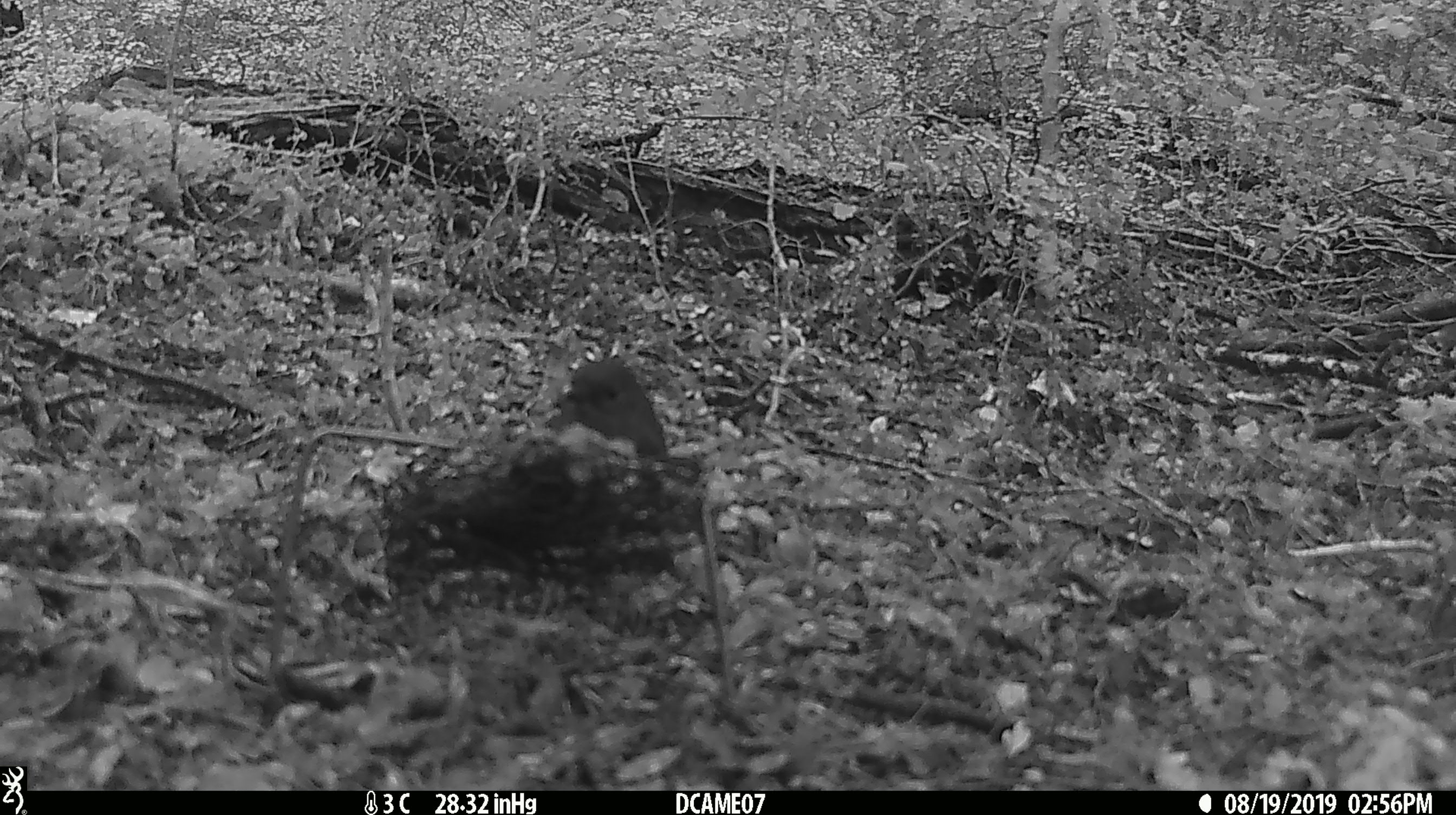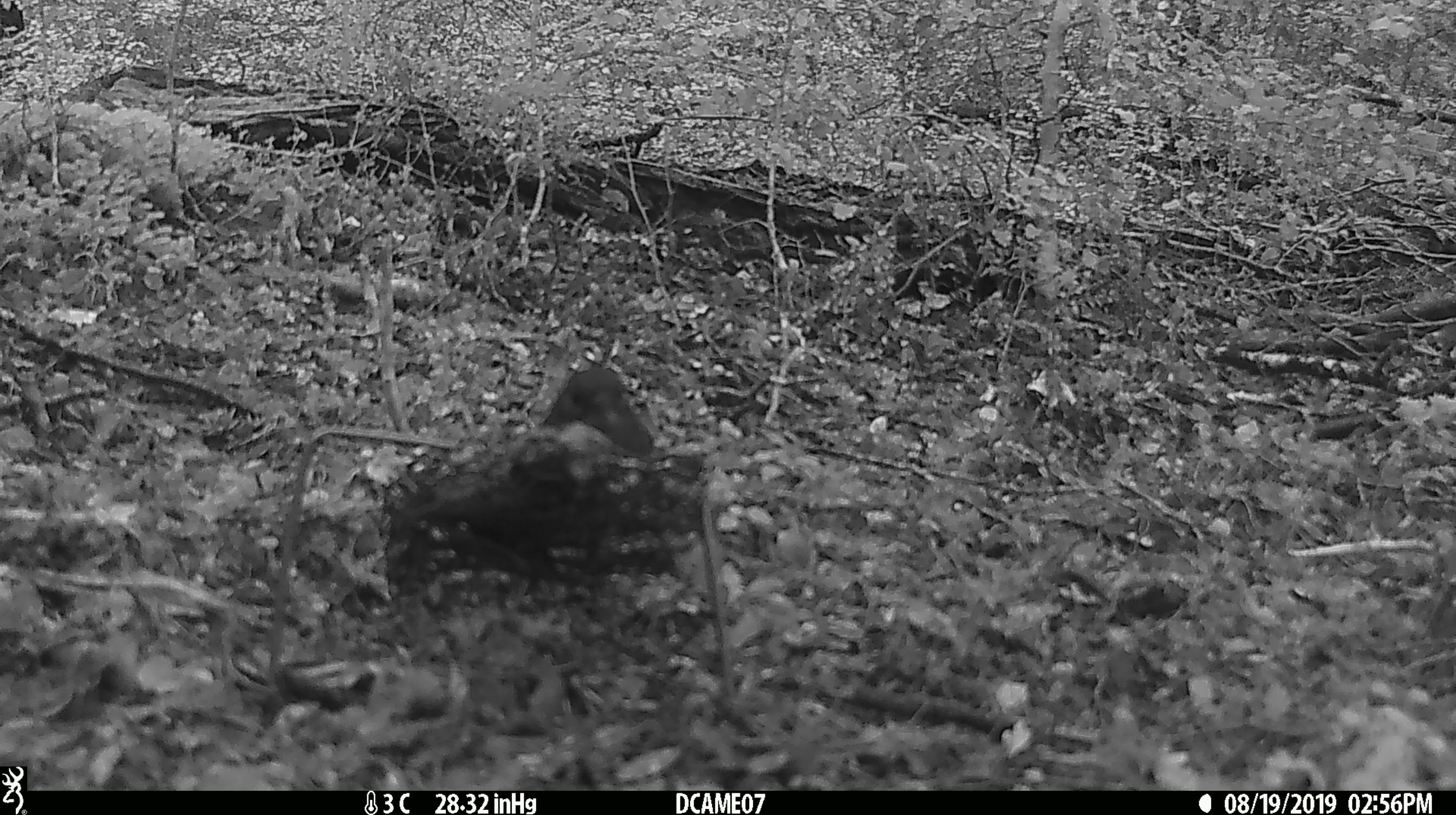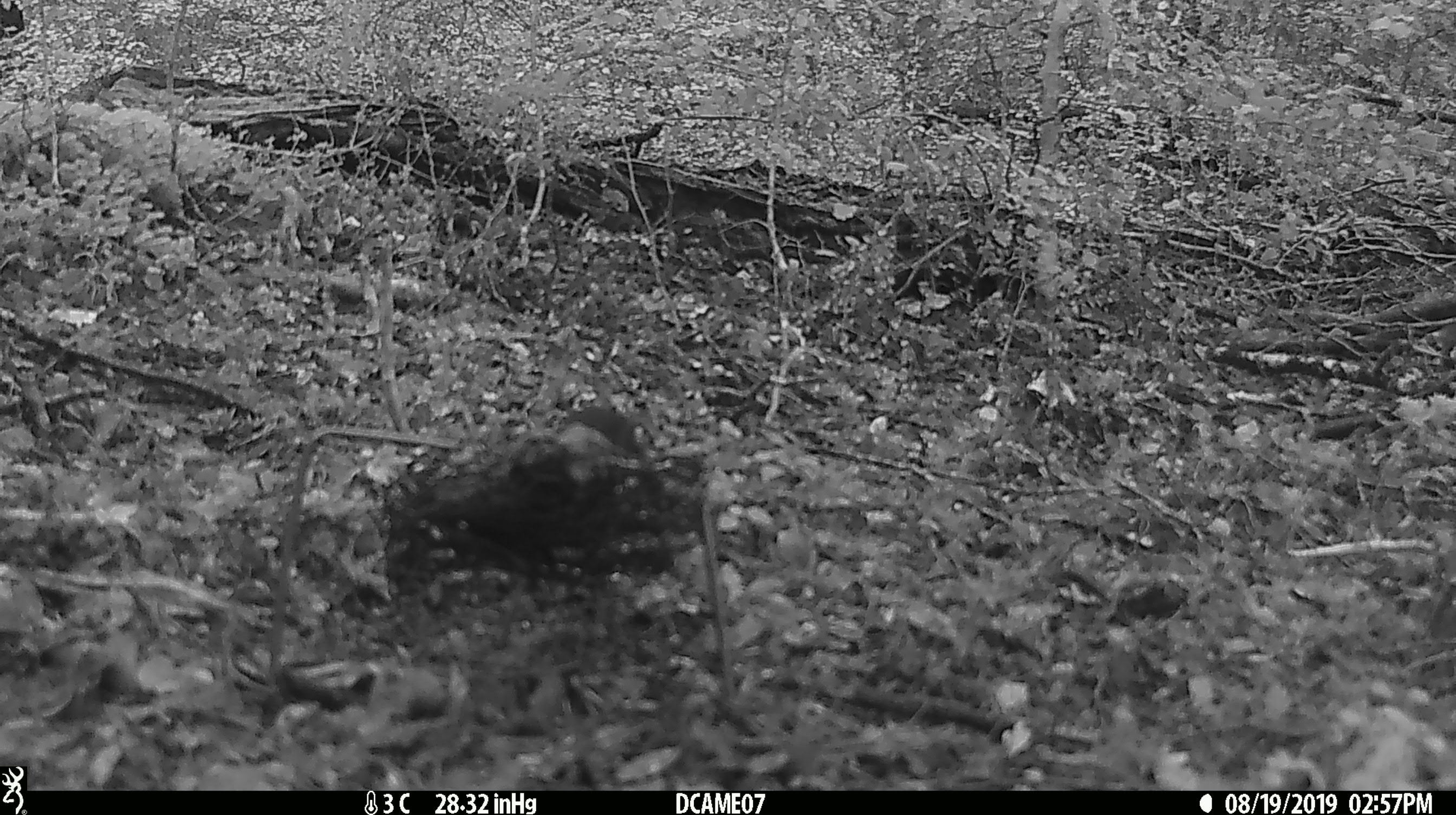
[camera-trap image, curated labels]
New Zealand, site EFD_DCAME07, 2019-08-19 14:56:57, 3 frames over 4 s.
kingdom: Animalia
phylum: Chordata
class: Aves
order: Passeriformes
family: Petroicidae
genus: Petroica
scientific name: Petroica australis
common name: new zealand robin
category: robin